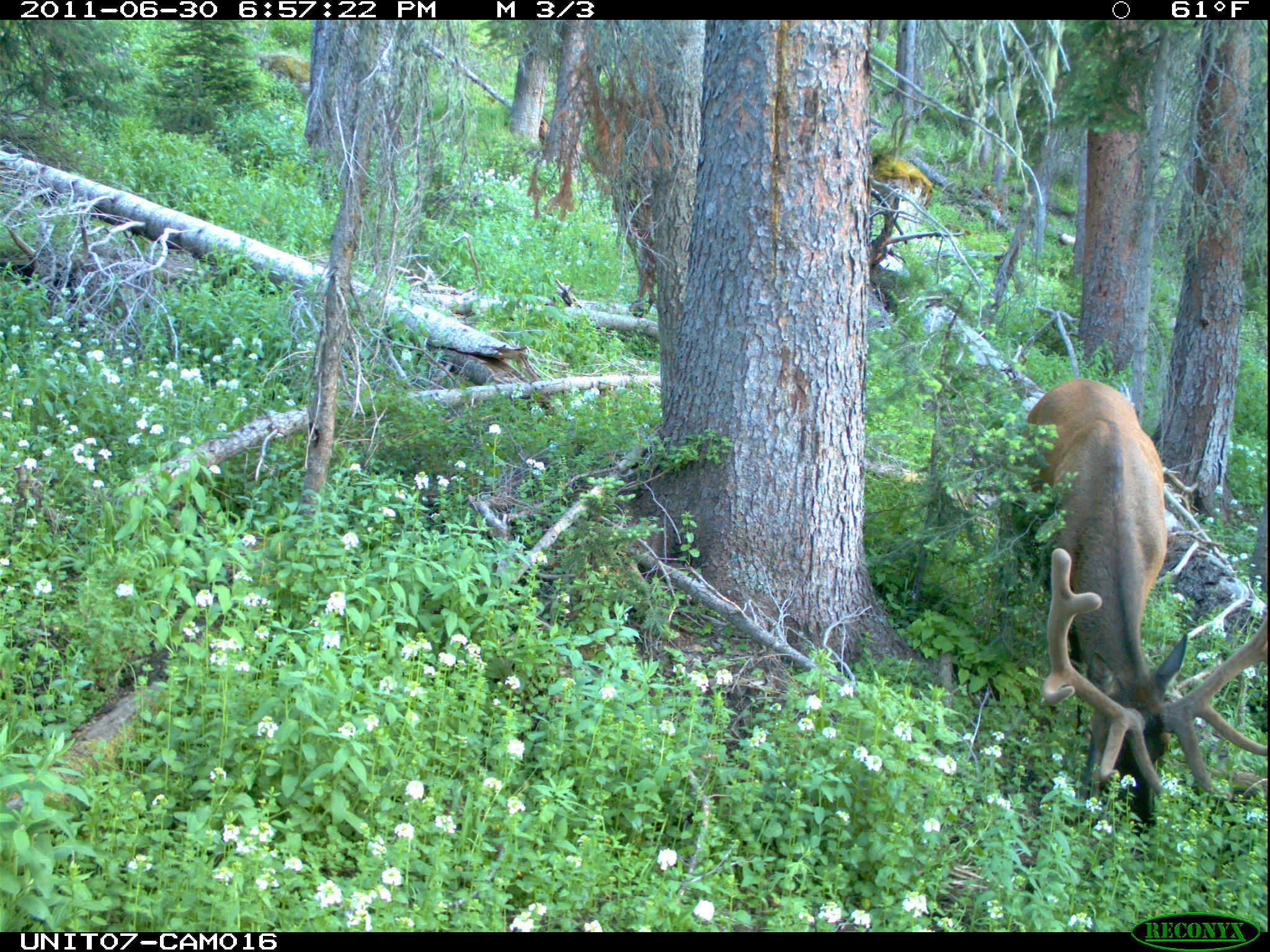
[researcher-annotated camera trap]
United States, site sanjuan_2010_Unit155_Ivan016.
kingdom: Animalia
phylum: Chordata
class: Mammalia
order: Artiodactyla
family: Cervidae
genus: Cervus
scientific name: Cervus elaphus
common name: red deer